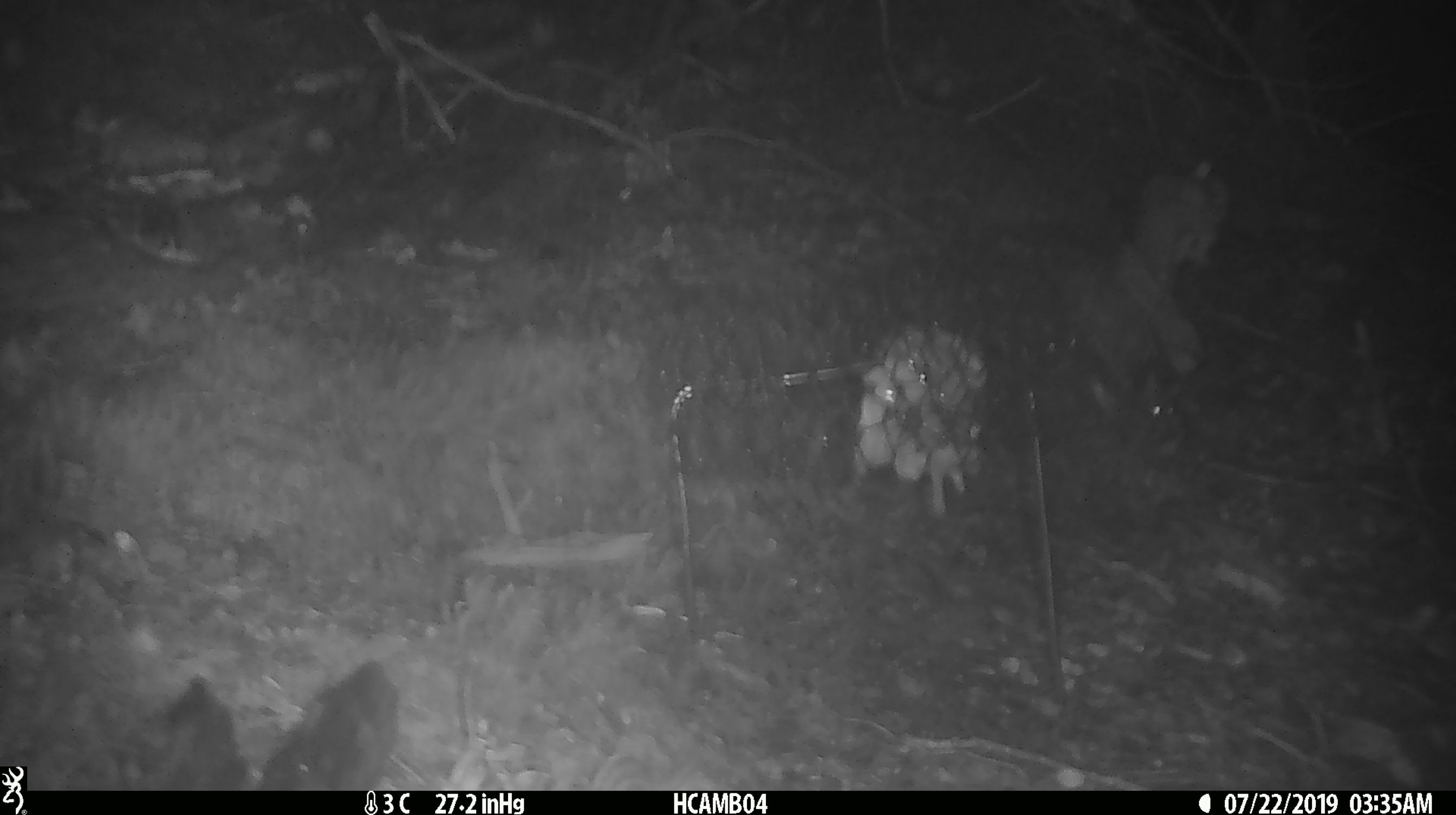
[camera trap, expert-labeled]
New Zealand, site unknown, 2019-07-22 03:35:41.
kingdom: Animalia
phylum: Chordata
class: Mammalia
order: Rodentia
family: Muridae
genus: Mus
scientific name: Mus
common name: mouse